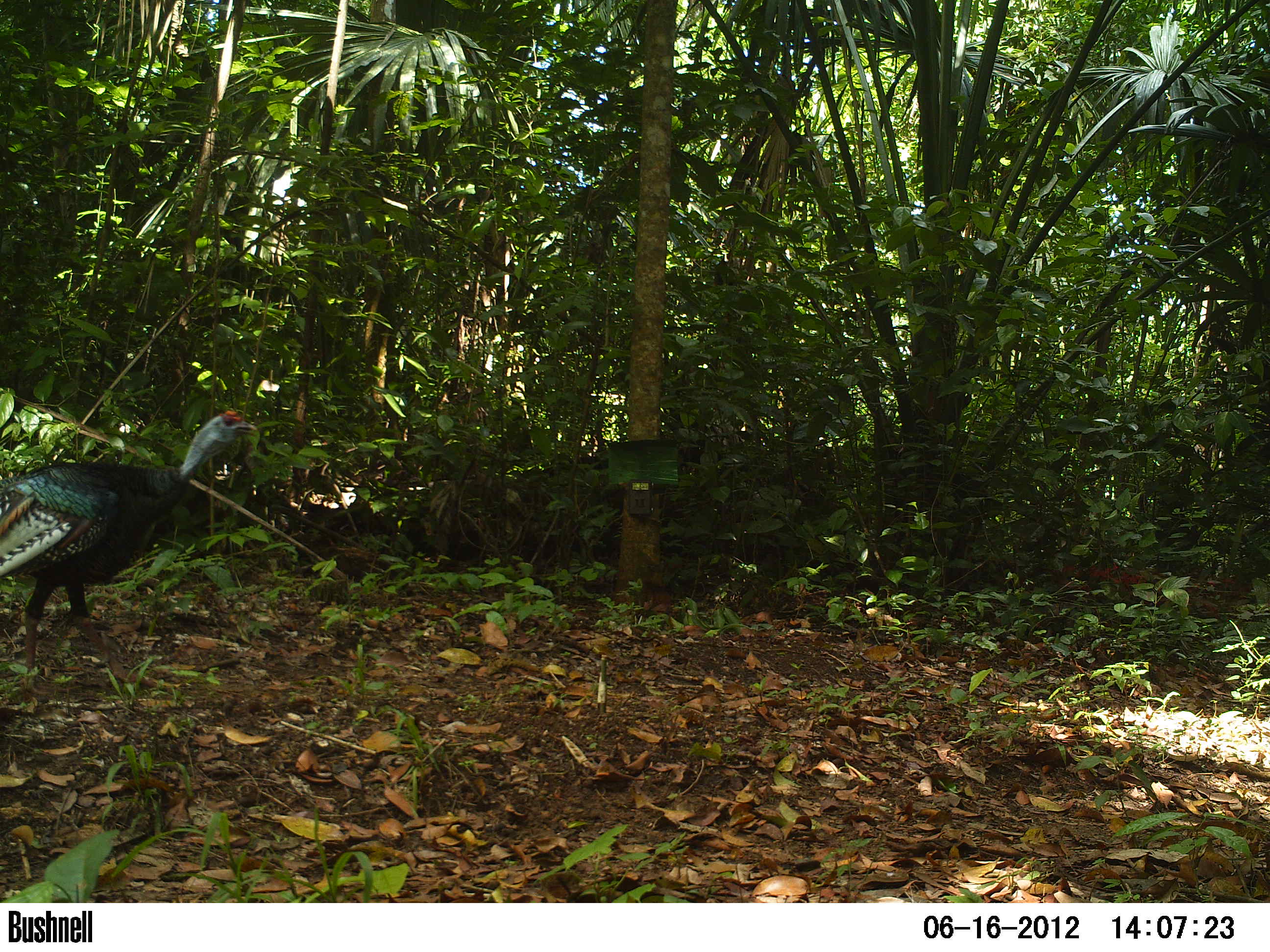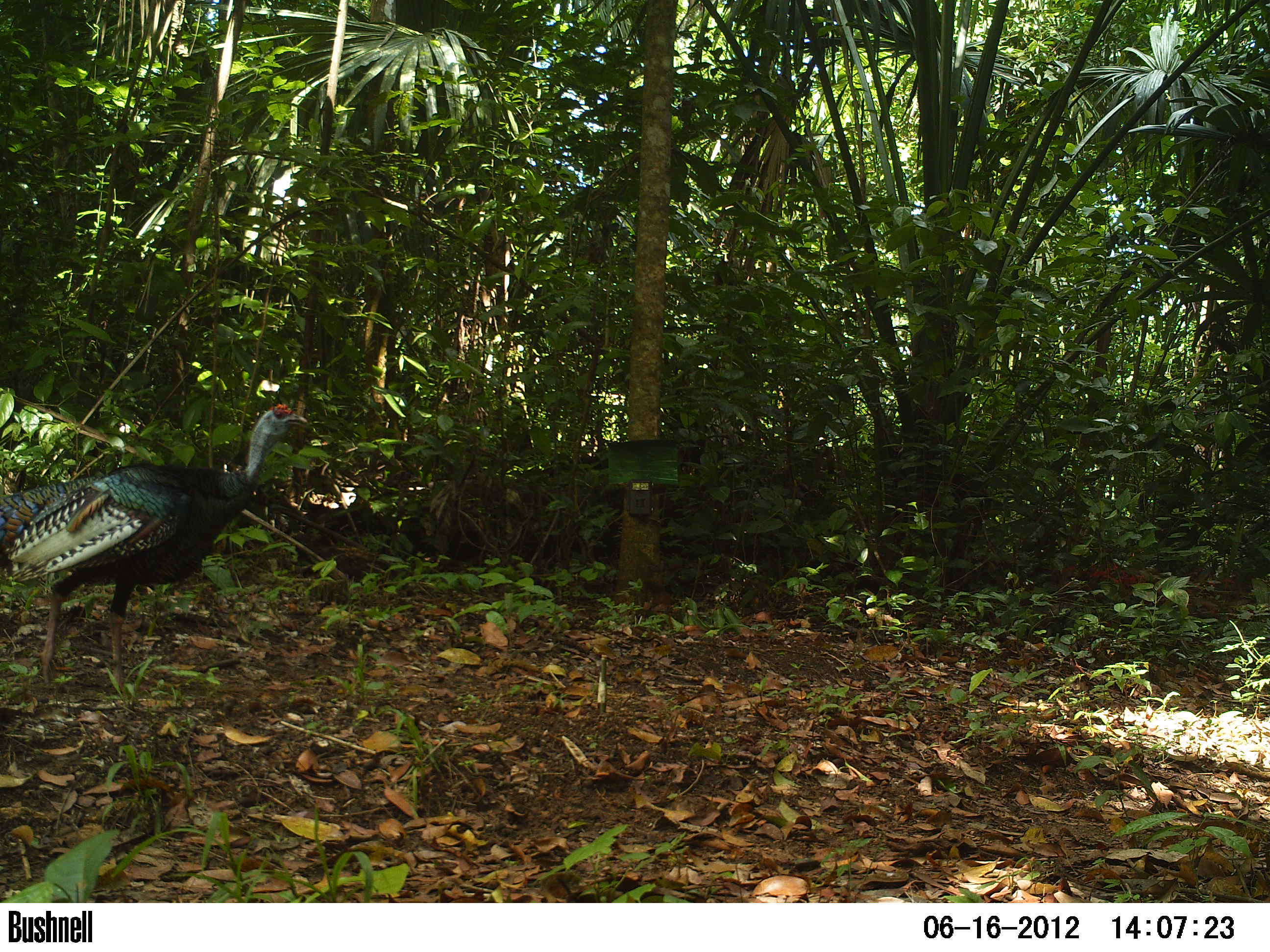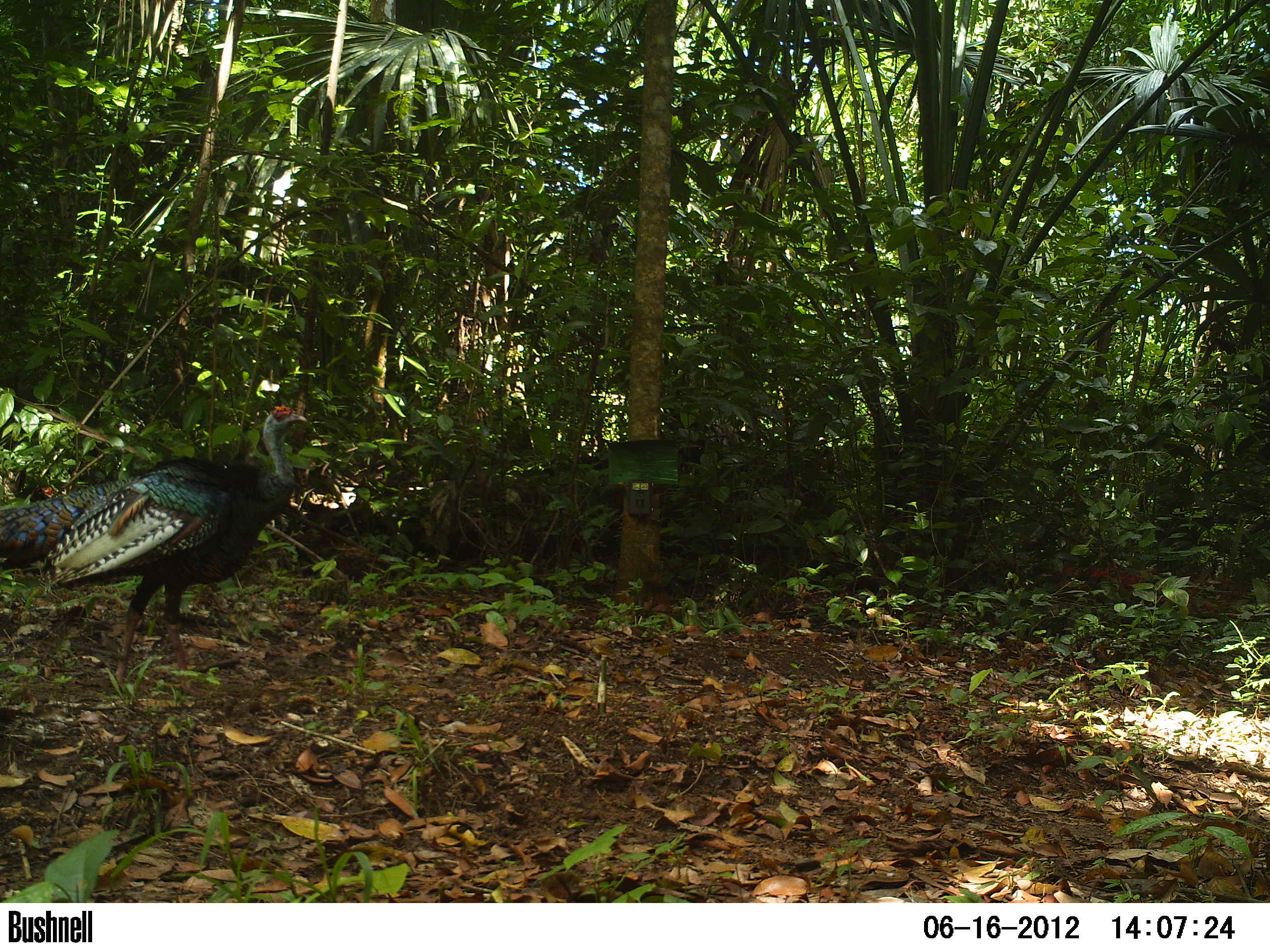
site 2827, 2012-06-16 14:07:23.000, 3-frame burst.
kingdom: Animalia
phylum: Chordata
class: Aves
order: Galliformes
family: Phasianidae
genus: Meleagris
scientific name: Meleagris ocellata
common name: ocellated turkey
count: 1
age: adult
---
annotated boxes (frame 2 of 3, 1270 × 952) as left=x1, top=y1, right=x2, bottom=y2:
meleagris ocellata: left=0, top=402, right=308, bottom=694